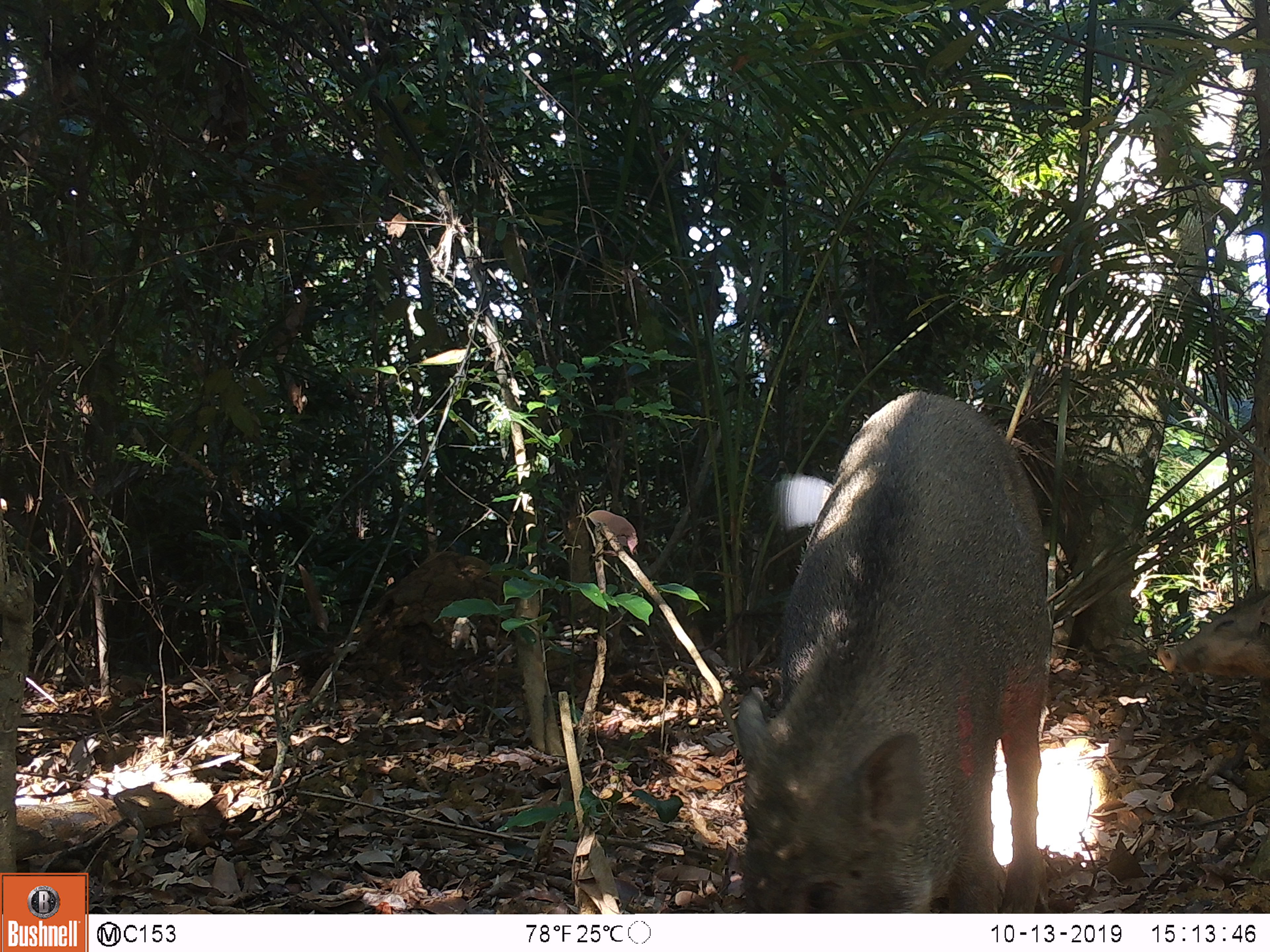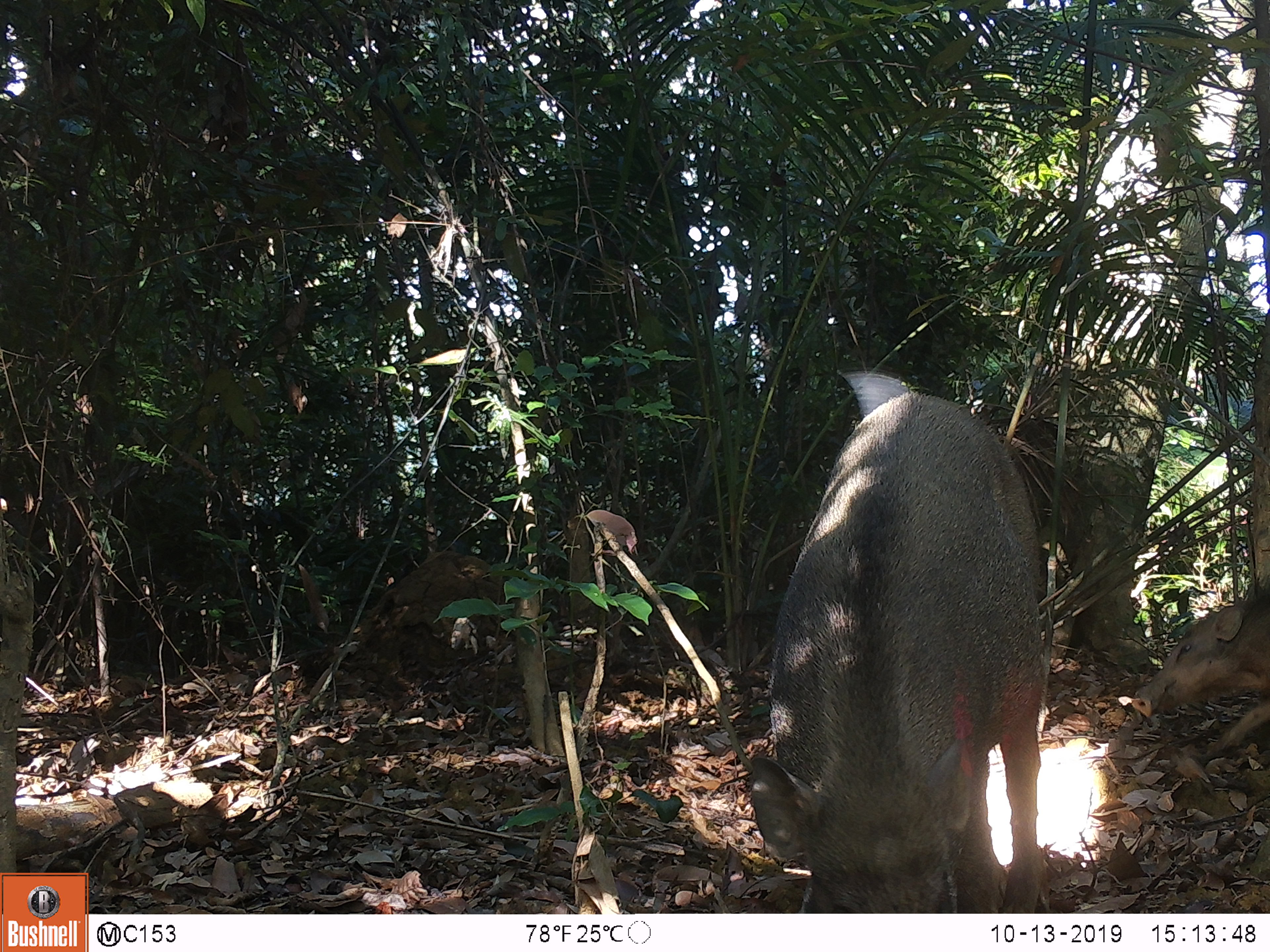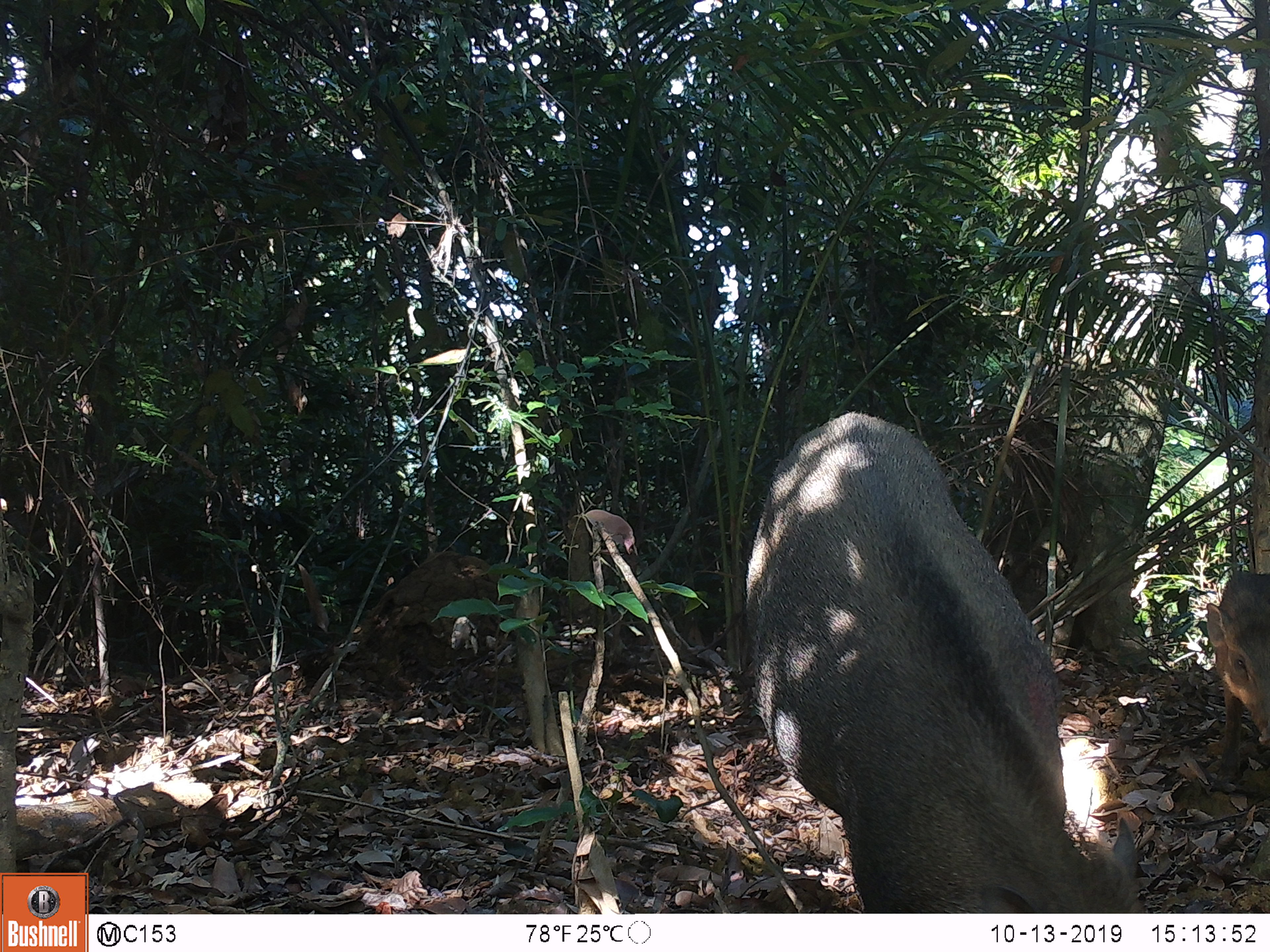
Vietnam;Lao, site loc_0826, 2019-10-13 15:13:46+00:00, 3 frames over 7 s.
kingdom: Animalia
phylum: Chordata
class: Mammalia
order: Artiodactyla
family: Suidae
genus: Sus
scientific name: Sus scrofa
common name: eurasian wild pig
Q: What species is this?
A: Eurasian wild pig (Sus scrofa).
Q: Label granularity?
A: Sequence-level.